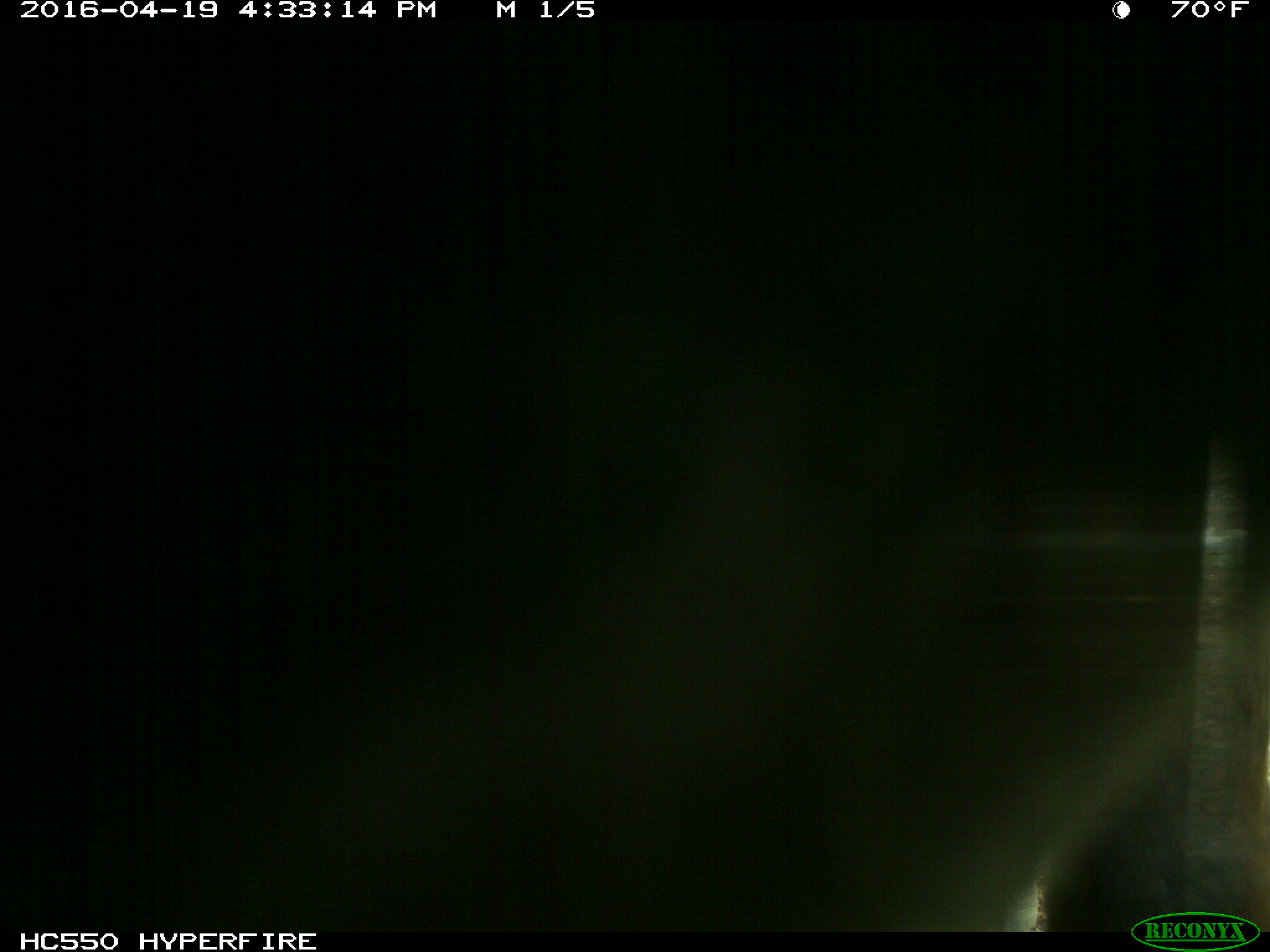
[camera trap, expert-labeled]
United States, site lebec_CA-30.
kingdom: Animalia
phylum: Chordata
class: Mammalia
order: Artiodactyla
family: Bovidae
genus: Bos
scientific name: Bos taurus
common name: domestic cow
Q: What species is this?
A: Bos taurus (domestic cow).